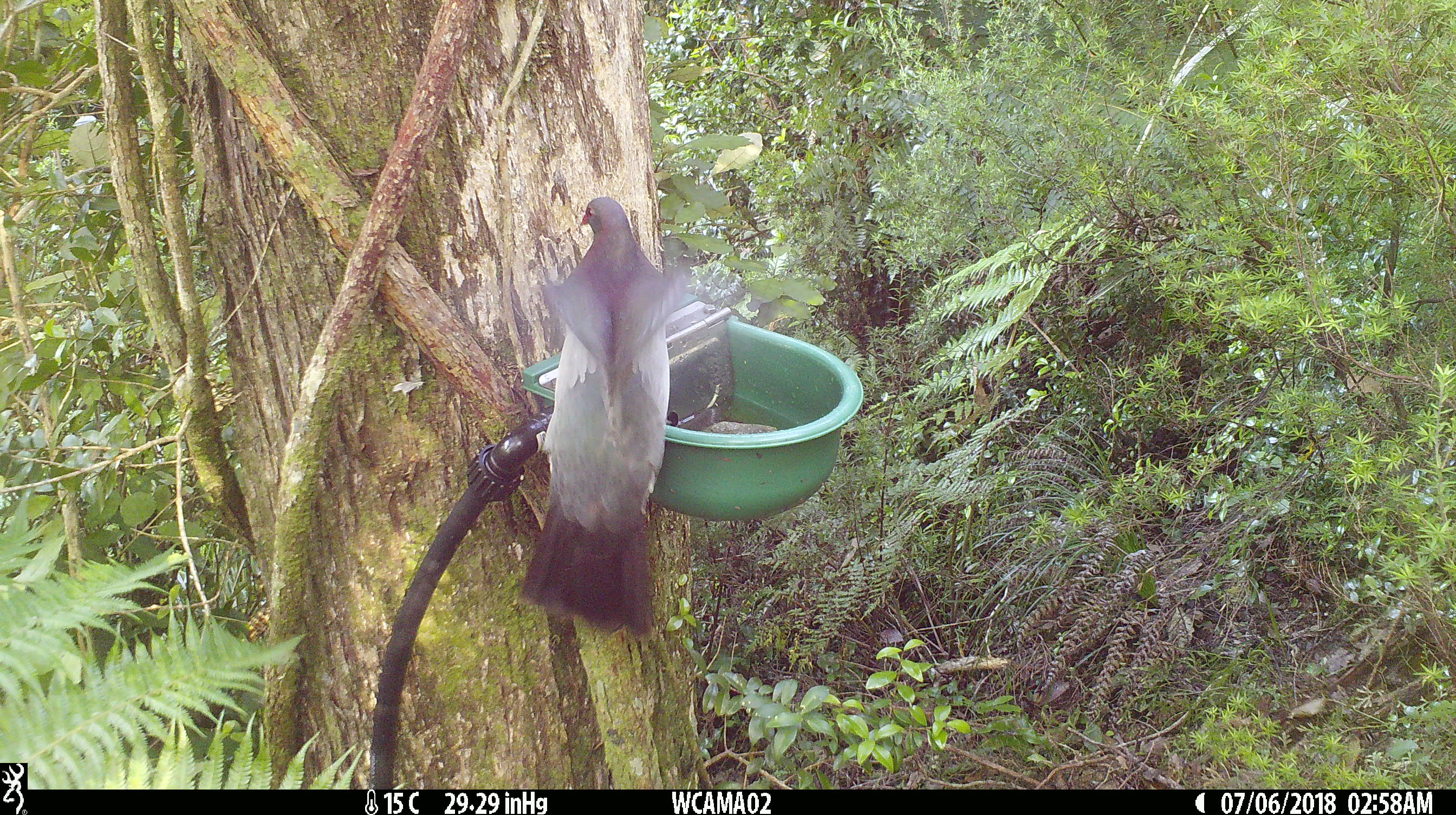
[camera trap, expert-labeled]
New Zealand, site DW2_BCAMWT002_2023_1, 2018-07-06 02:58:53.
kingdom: Animalia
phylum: Chordata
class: Aves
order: Columbiformes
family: Columbidae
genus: Hemiphaga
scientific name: Hemiphaga novaeseelandiae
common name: new zealand pigeon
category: kereru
Kereru (new zealand pigeon) (Hemiphaga novaeseelandiae).